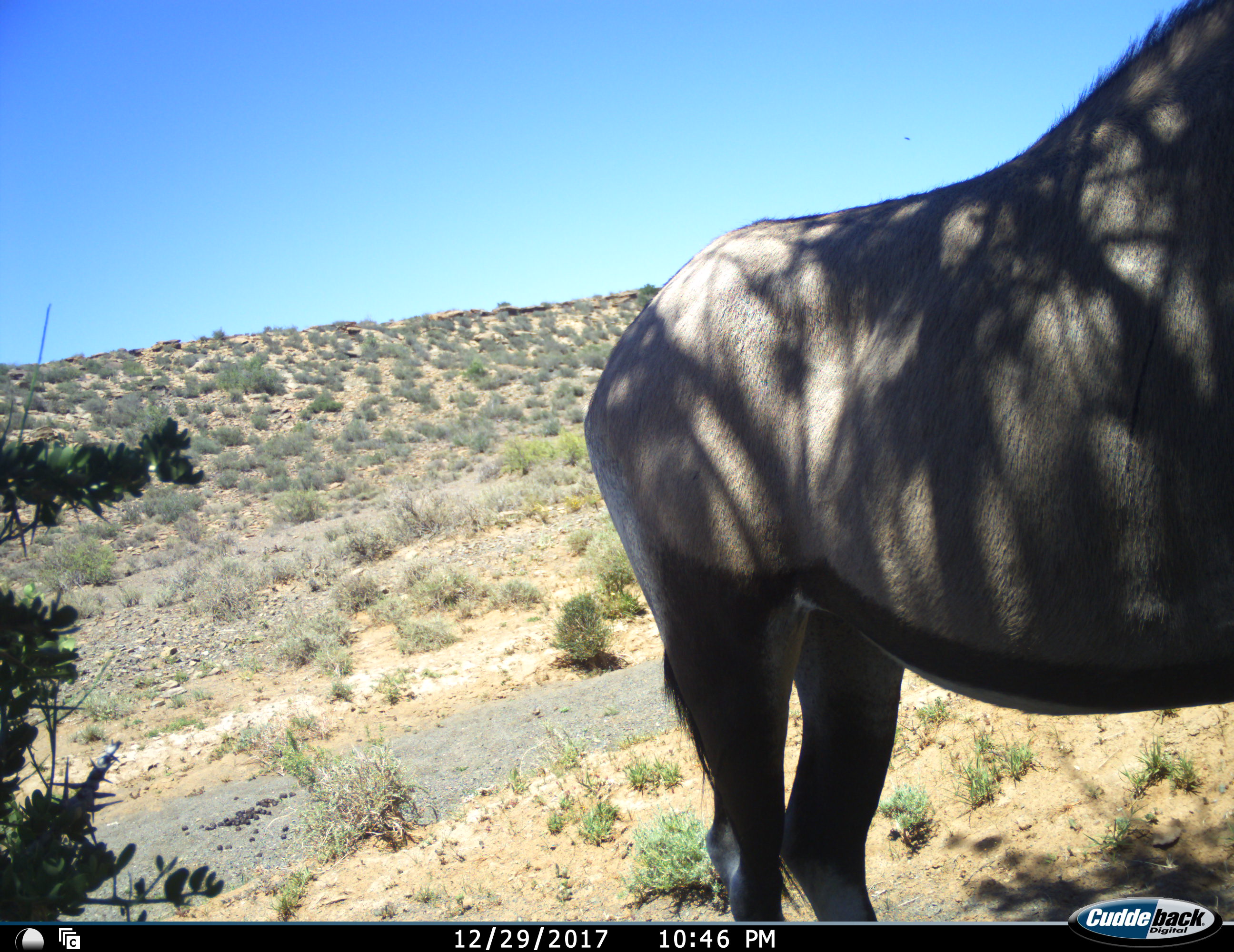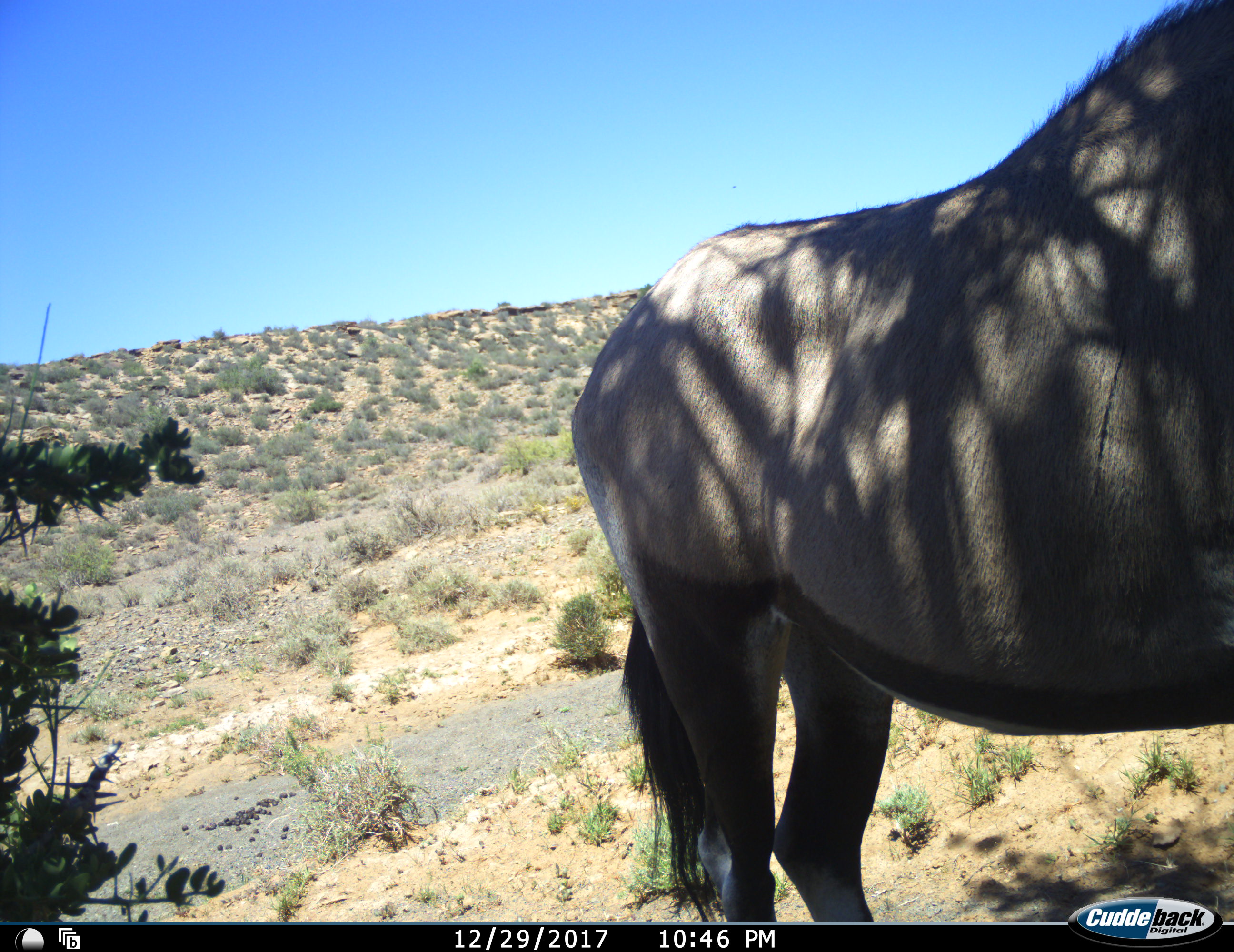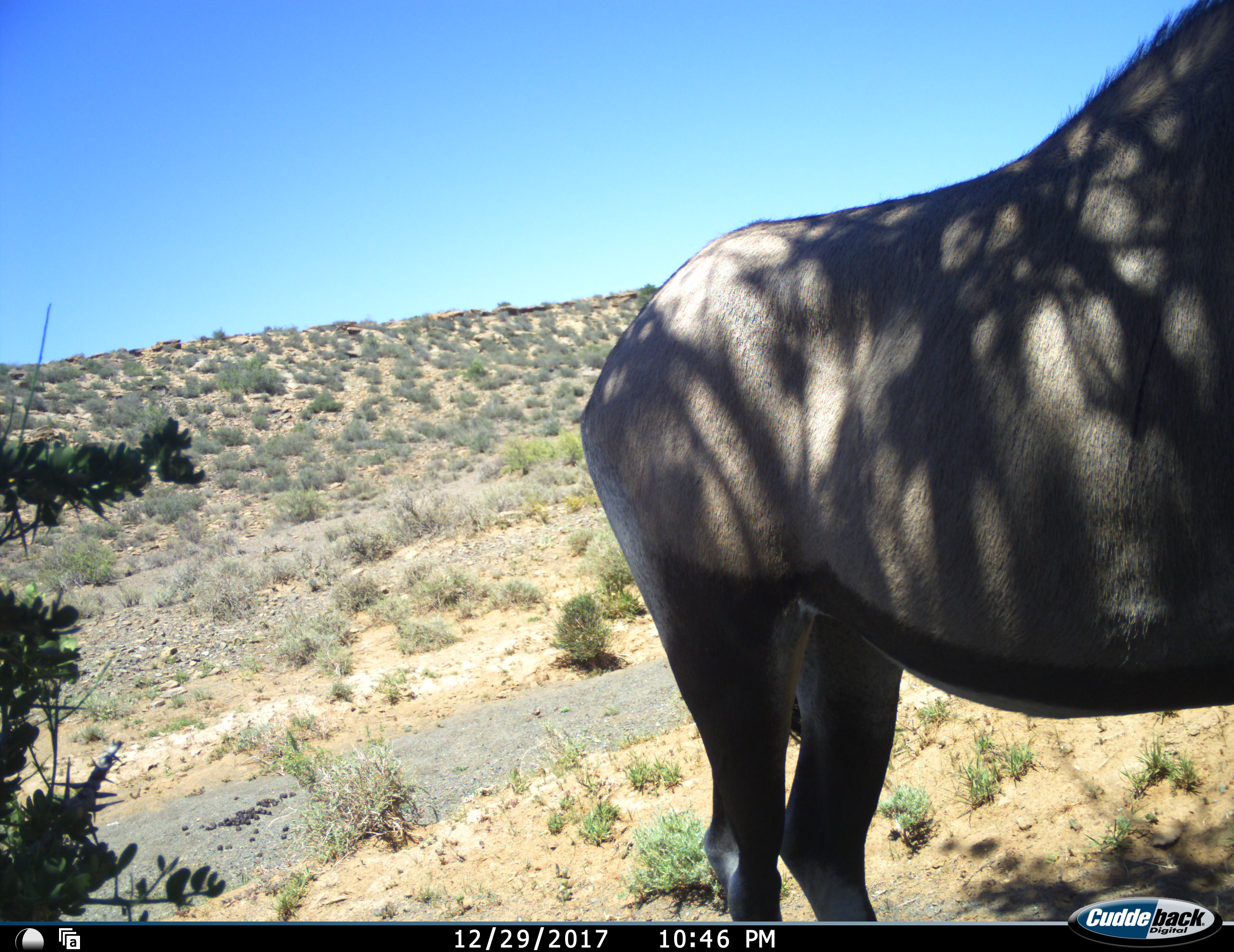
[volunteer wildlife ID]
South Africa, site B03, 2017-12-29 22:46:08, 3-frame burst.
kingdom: Animalia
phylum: Chordata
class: Mammalia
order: Artiodactyla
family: Bovidae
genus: Oryx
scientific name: Oryx gazella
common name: gemsbok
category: gemsbokoryx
Gemsbokoryx (gemsbok) (Oryx gazella), count 1. Behavior (volunteer vote fractions): standing 100%, resting 0%, moving 0%, interacting 0%. Young present (vote fraction): 0%. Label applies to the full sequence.